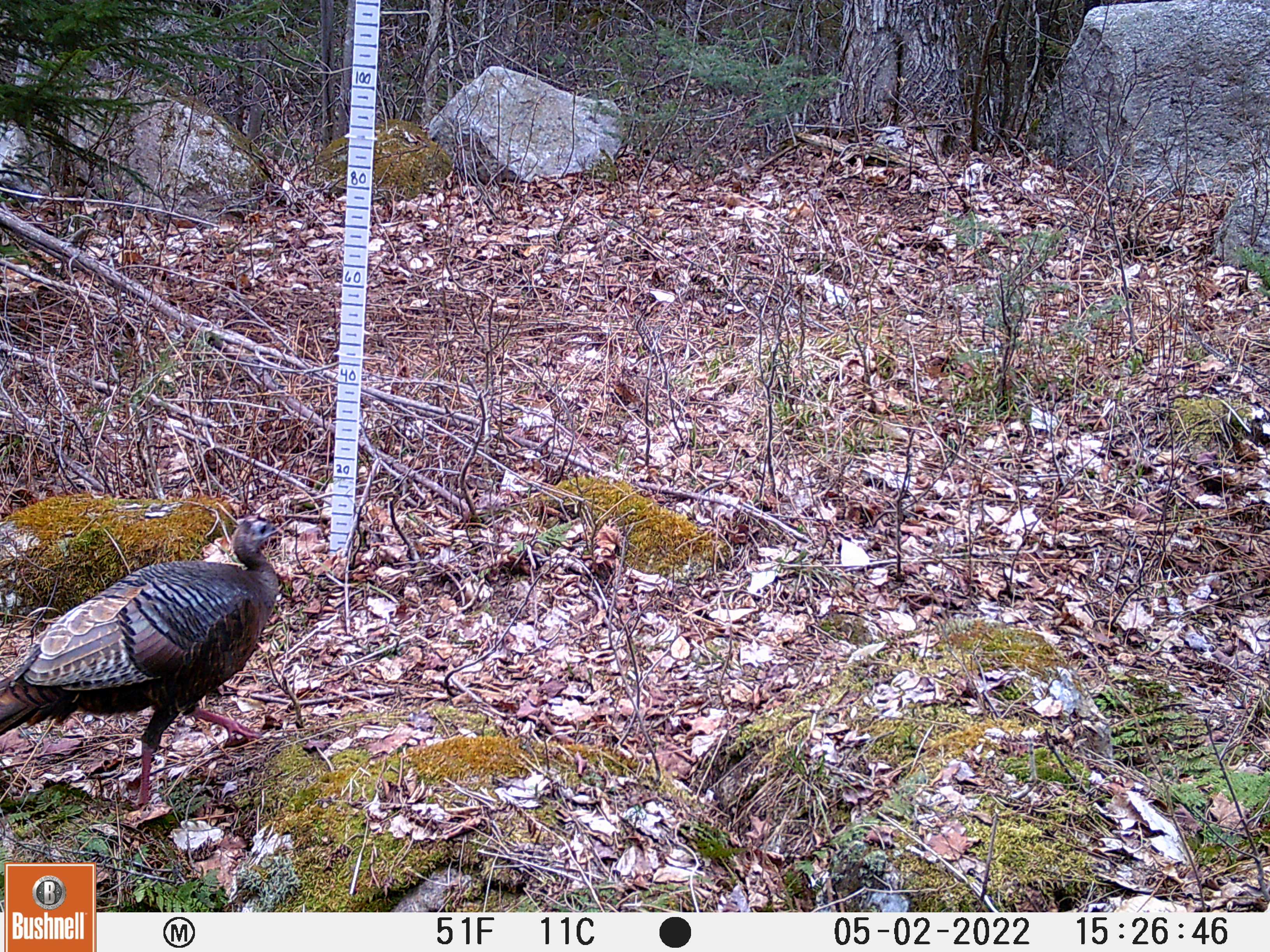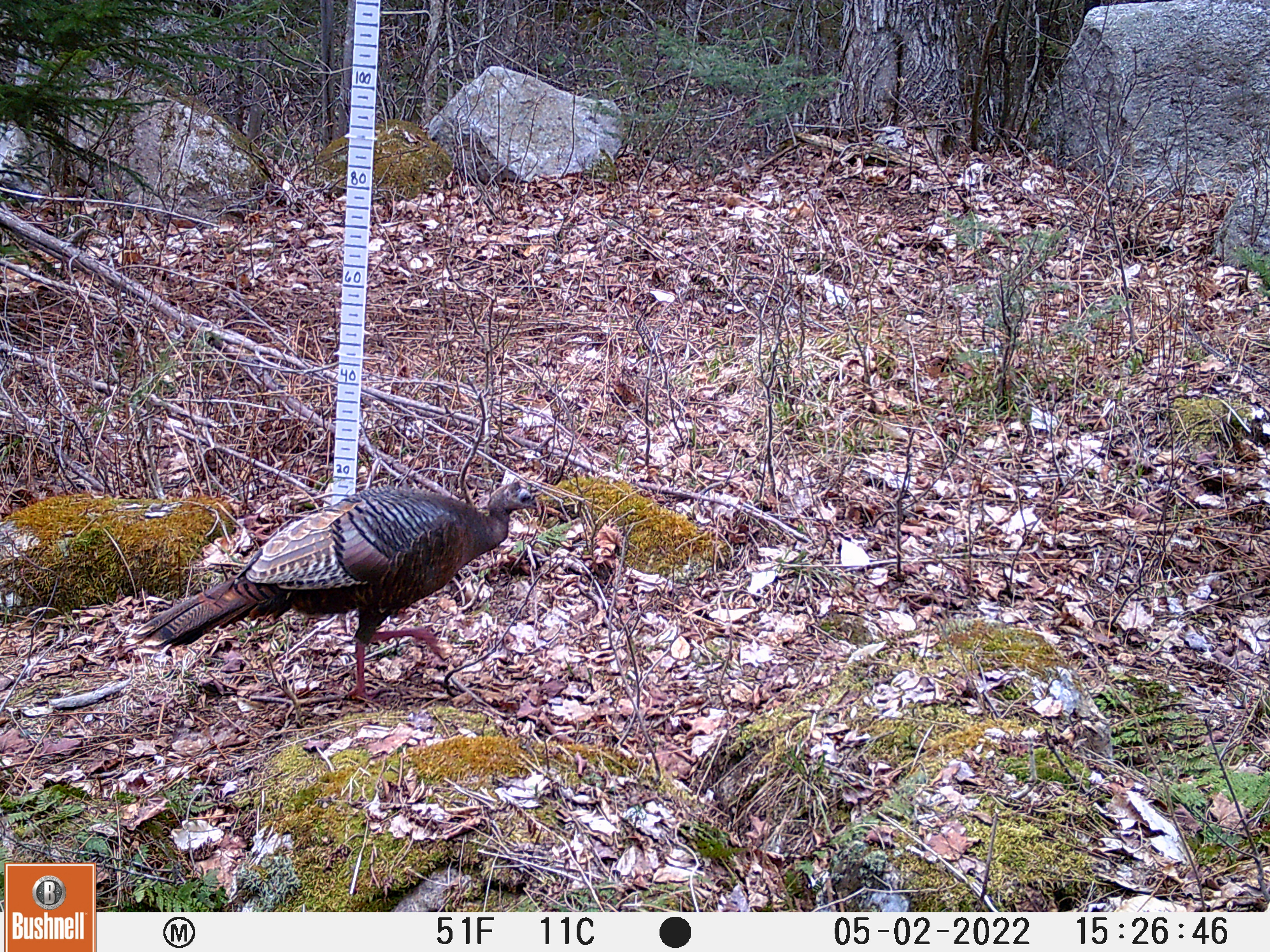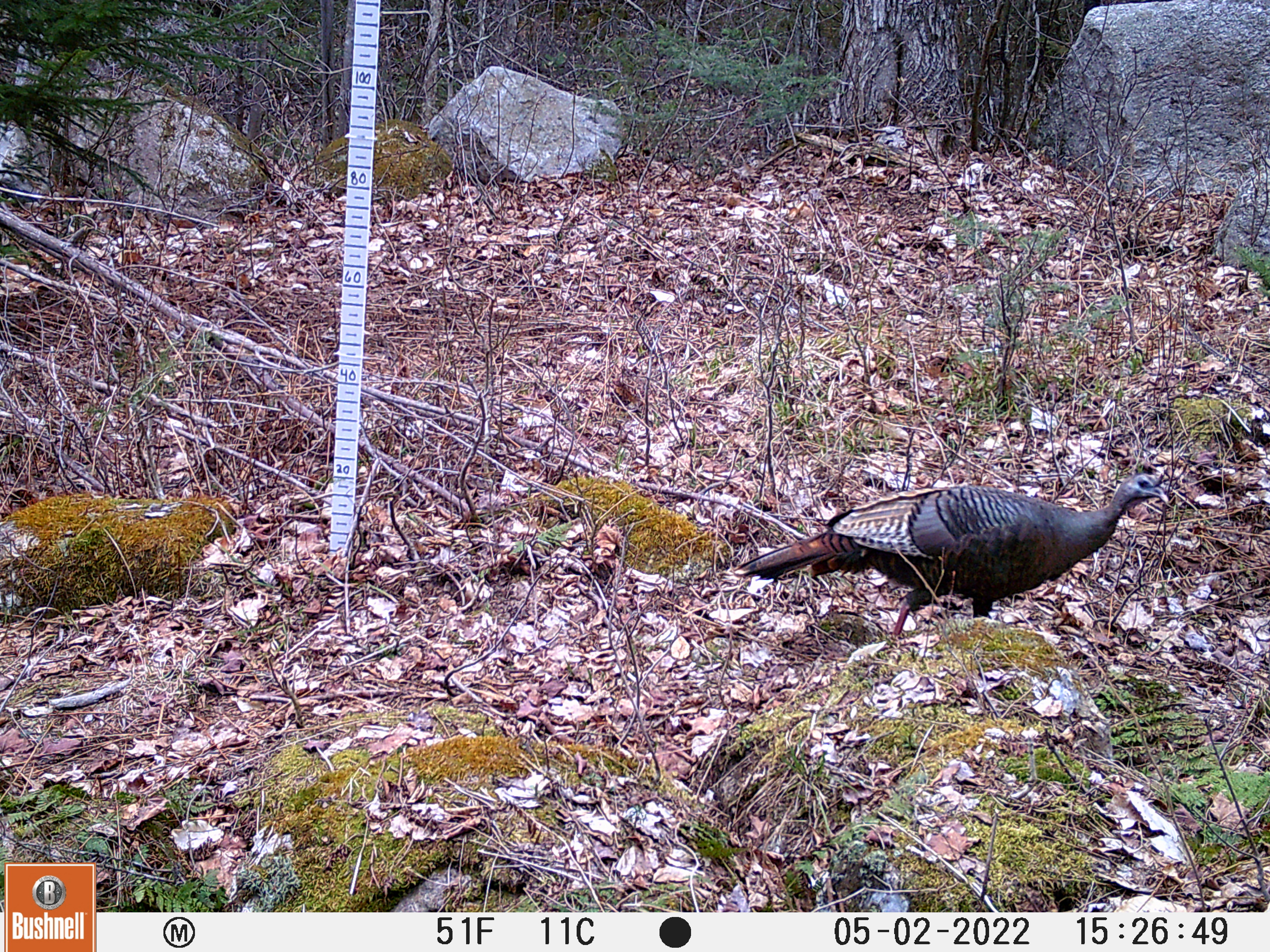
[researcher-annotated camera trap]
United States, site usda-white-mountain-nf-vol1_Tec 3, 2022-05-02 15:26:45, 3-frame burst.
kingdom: Animalia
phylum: Chordata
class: Aves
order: Galliformes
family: Phasianidae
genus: Meleagris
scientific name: Meleagris gallopavo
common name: wild turkey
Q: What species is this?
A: Wild turkey (Meleagris gallopavo).